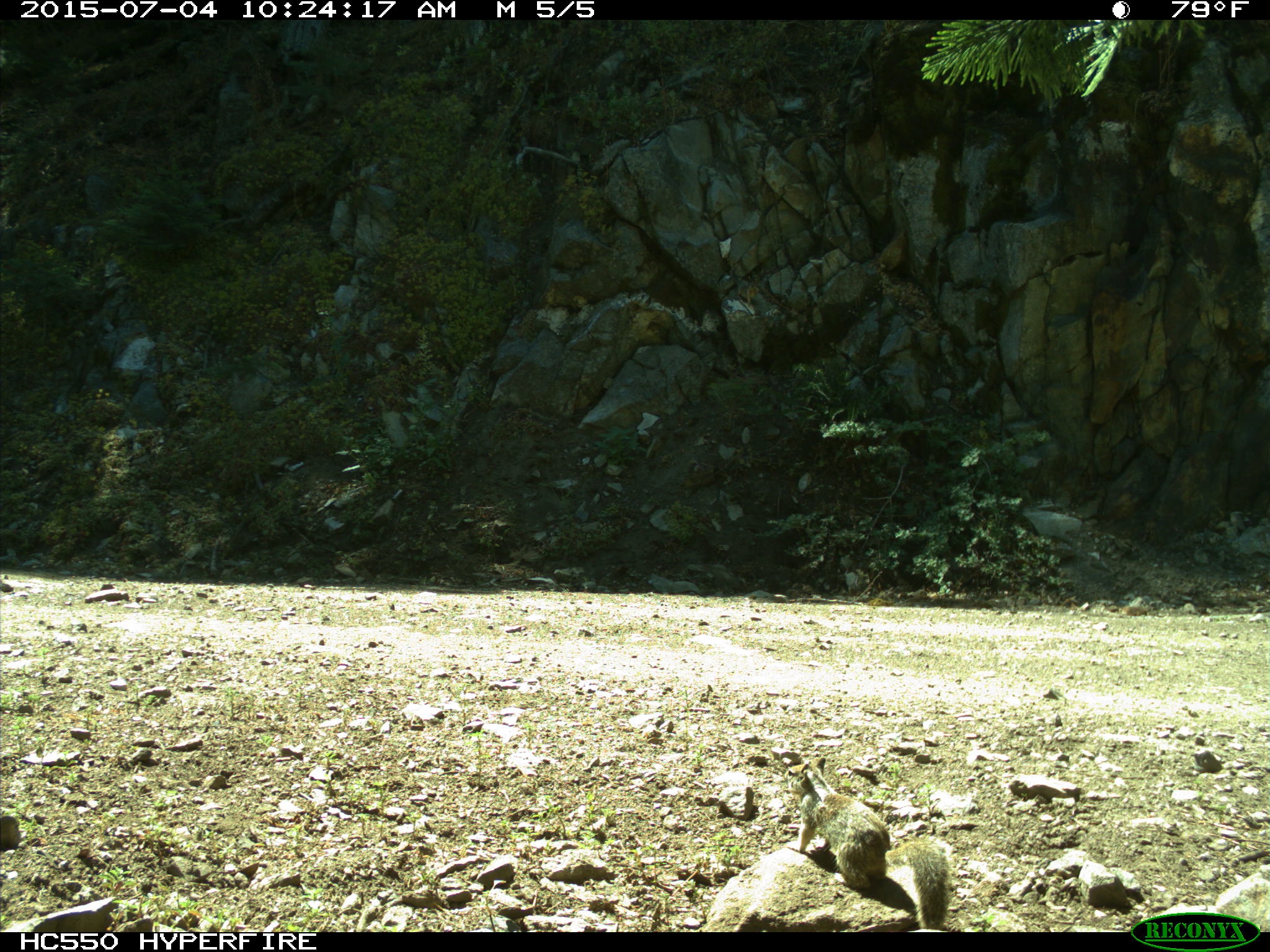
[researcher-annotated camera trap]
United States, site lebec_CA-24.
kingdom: Animalia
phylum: Chordata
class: Mammalia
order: Rodentia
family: Sciuridae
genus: Otospermophilus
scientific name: Otospermophilus beecheyi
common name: california ground squirrel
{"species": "Otospermophilus beecheyi (california ground squirrel)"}